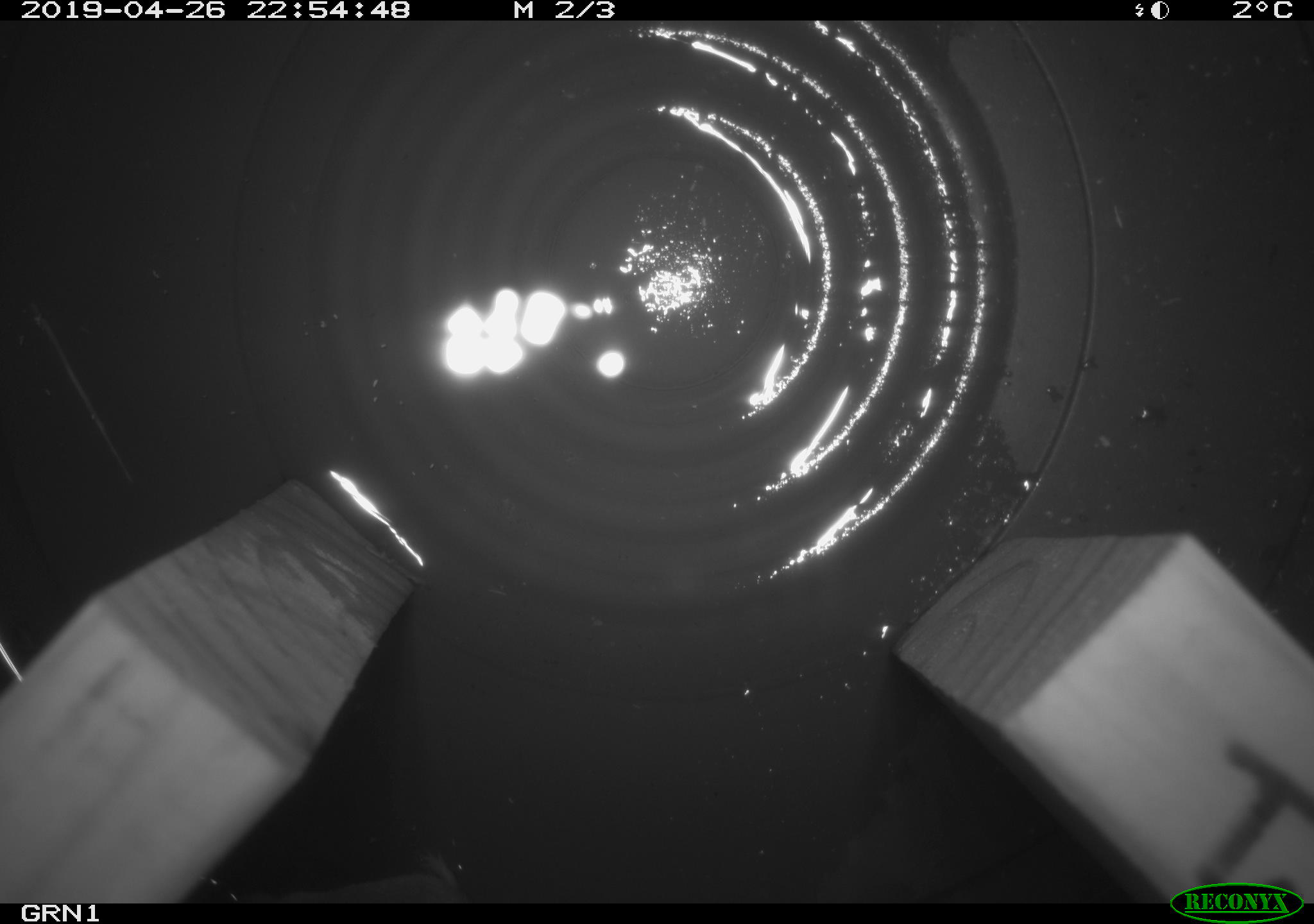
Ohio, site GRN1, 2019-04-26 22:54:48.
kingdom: Animalia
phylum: Chordata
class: Mammalia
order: Eulipotyphla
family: Soricidae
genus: Sorex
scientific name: Sorex cinereus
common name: masked shrew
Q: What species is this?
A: Masked shrew (Sorex cinereus).